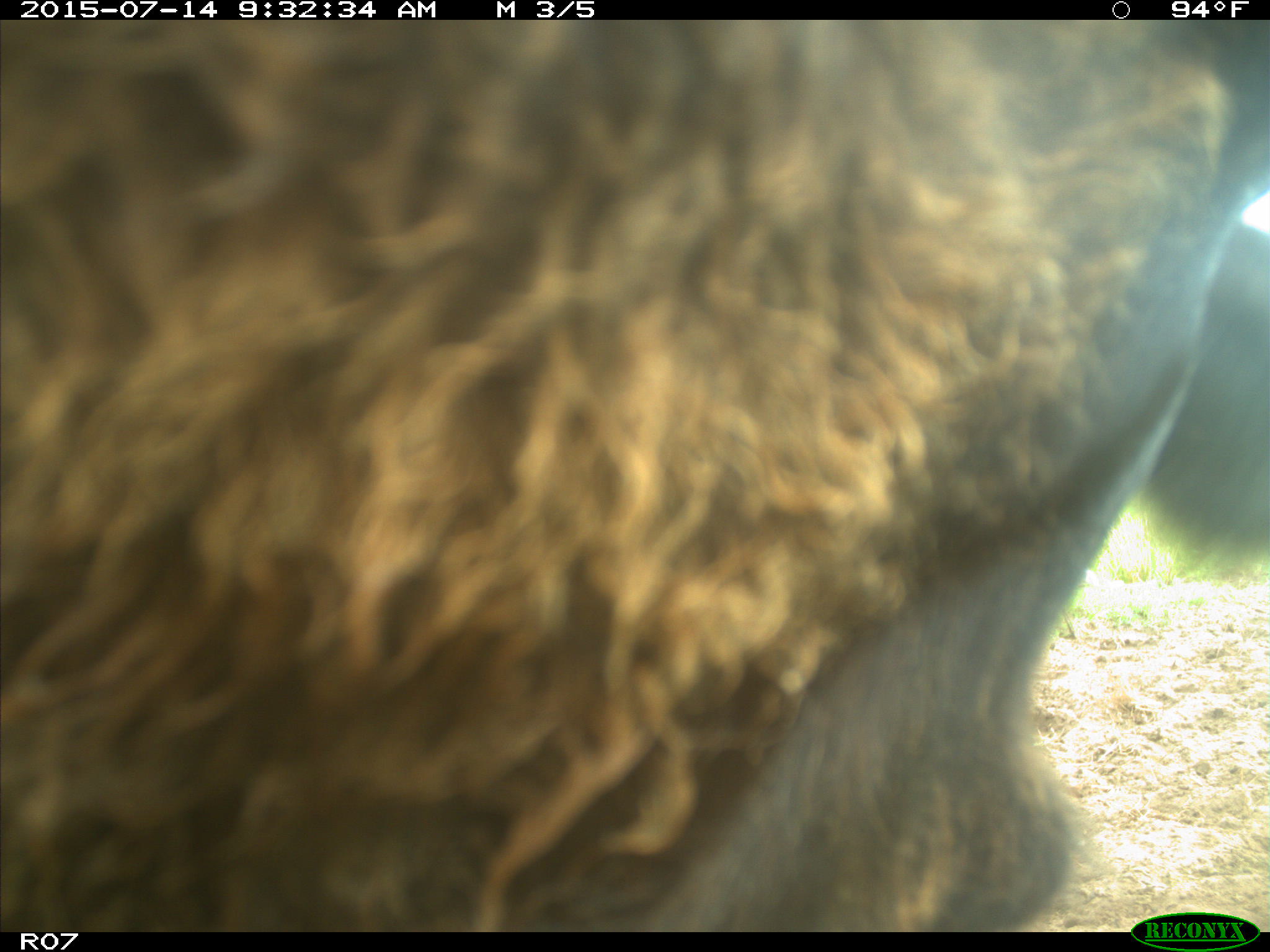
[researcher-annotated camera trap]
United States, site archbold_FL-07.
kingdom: Animalia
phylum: Chordata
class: Mammalia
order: Artiodactyla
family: Bovidae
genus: Bos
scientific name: Bos taurus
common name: domestic cow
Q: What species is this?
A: Bos taurus (domestic cow).